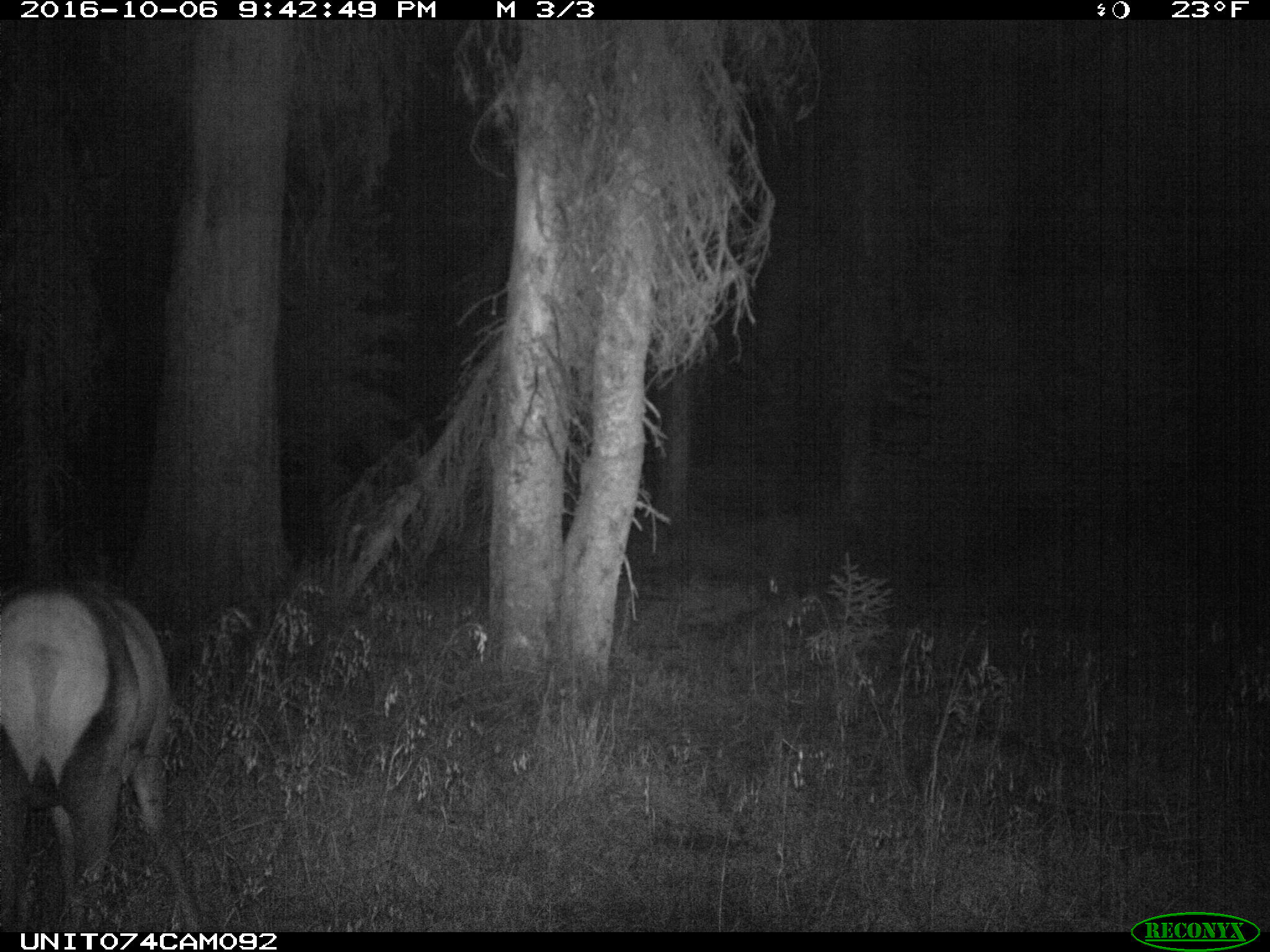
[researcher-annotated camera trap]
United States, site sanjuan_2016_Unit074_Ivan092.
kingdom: Animalia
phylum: Chordata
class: Mammalia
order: Artiodactyla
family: Cervidae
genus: Cervus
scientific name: Cervus elaphus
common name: red deer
Cervus elaphus (red deer).